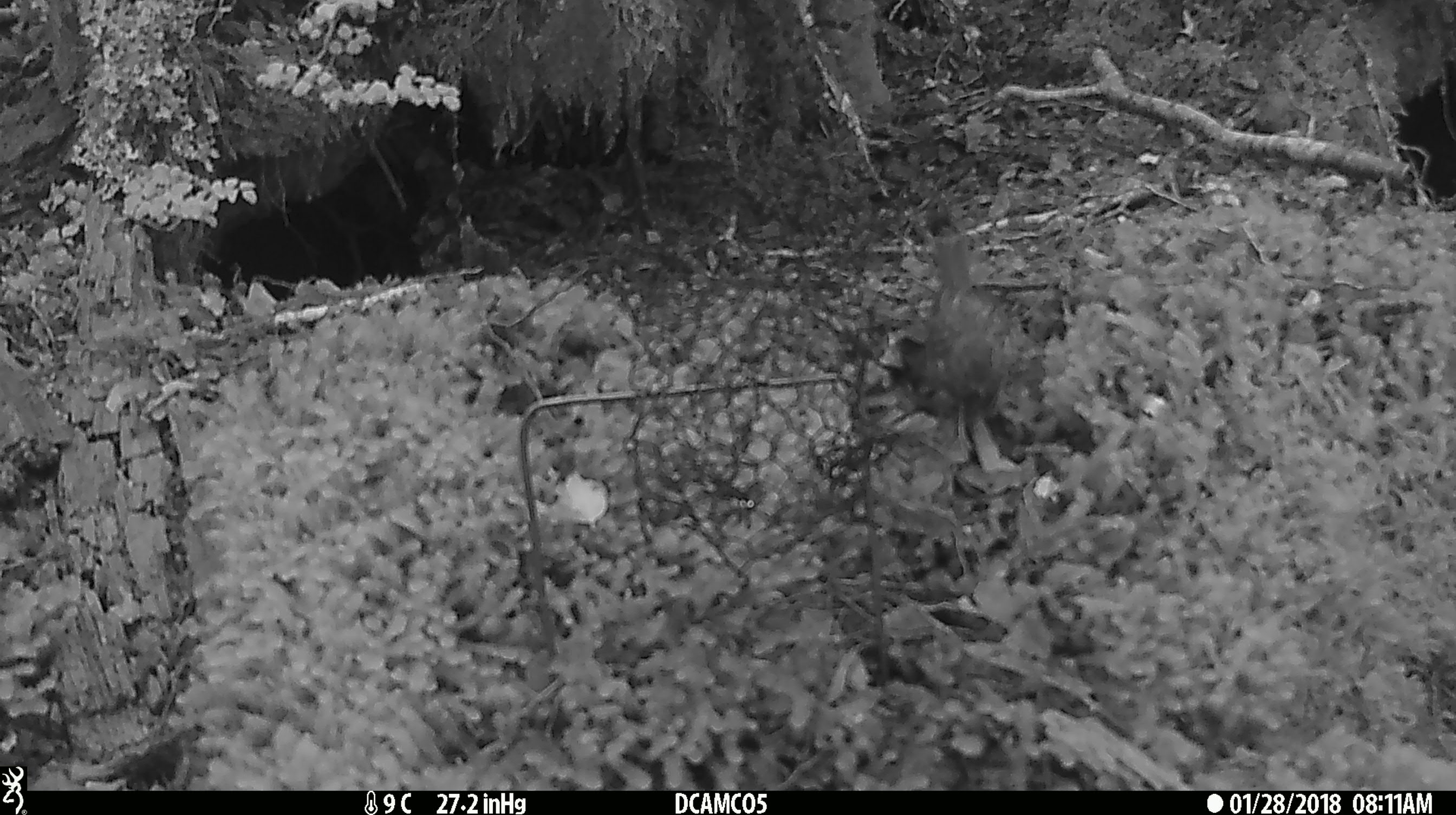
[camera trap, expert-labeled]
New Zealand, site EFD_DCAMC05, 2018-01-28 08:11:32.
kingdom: Animalia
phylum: Chordata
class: Aves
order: Passeriformes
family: Prunellidae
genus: Prunella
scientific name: Prunella modularis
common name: dunnock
Dunnock (Prunella modularis).